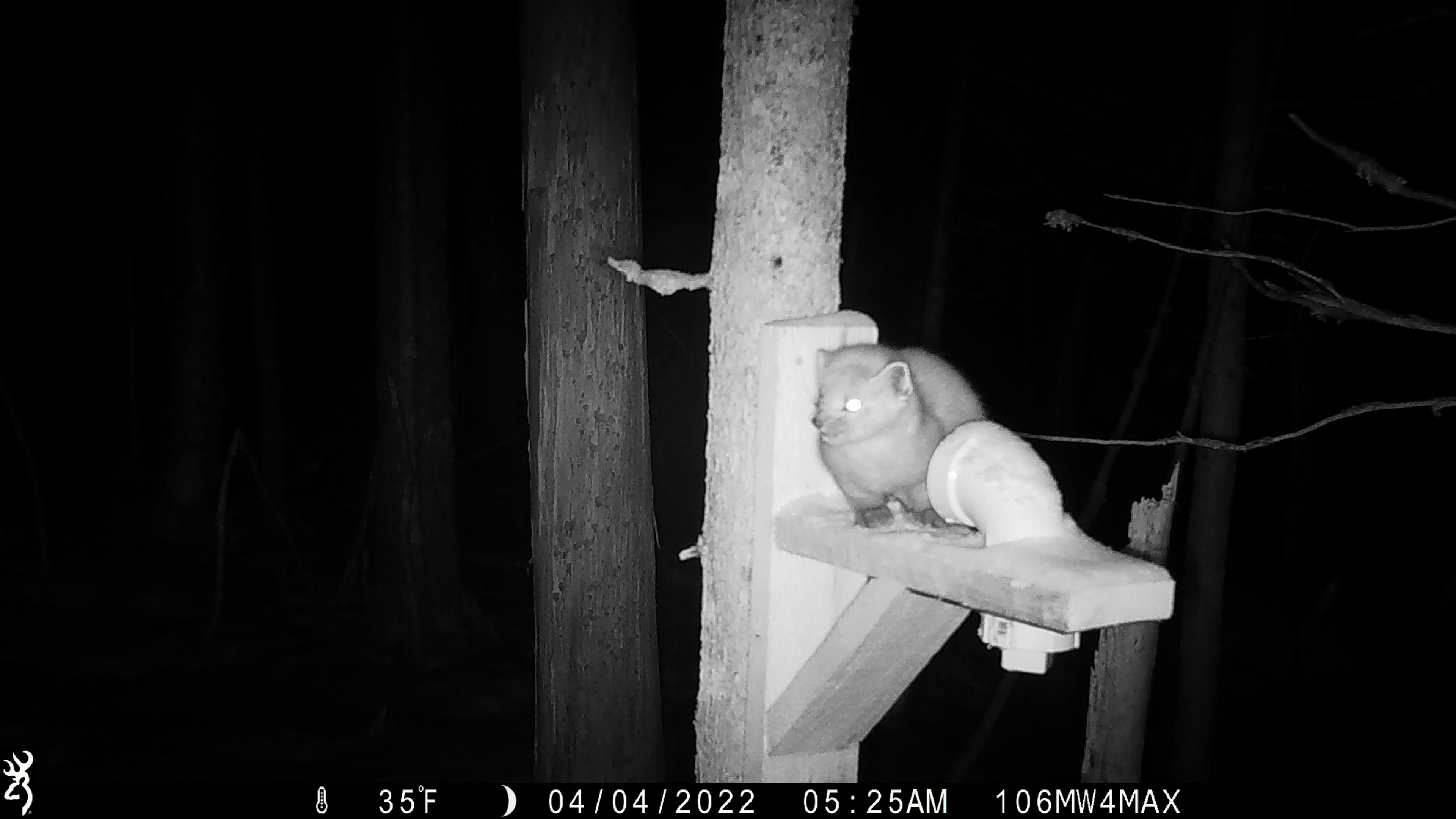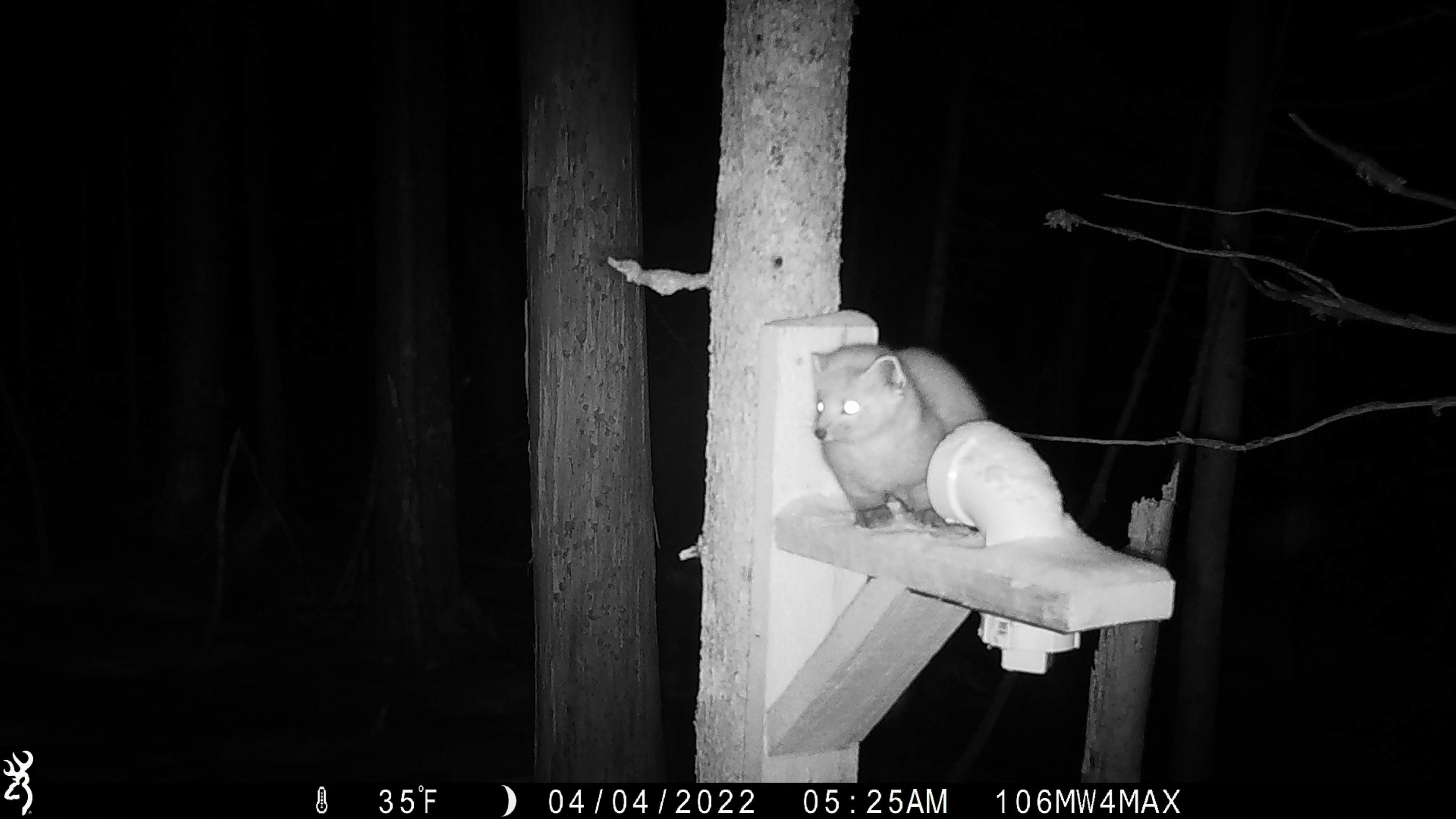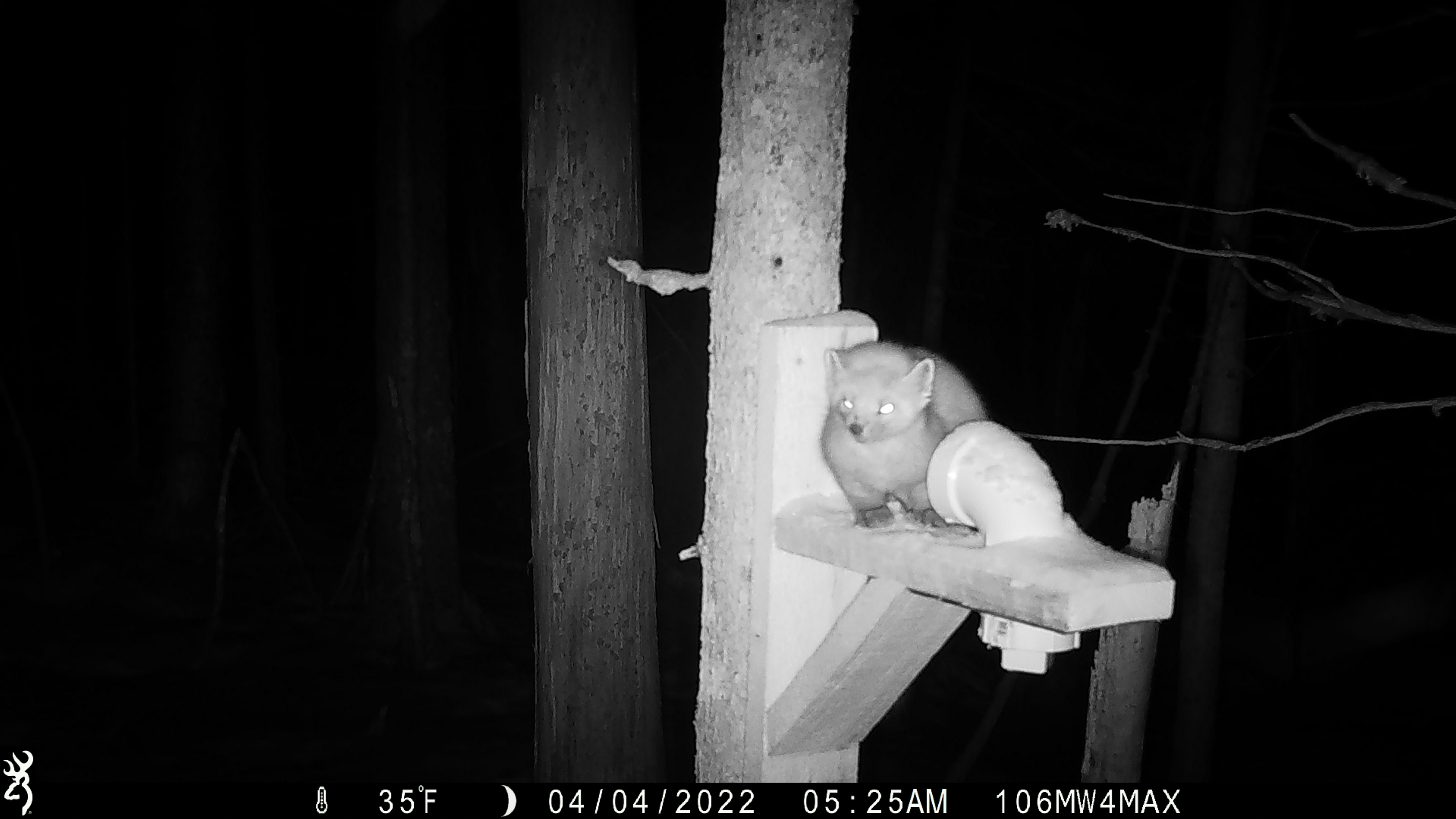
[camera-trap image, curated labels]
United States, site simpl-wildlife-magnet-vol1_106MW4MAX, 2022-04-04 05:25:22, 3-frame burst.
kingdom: Animalia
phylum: Chordata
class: Mammalia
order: Carnivora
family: Mustelidae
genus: Martes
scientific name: Martes americana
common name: american marten